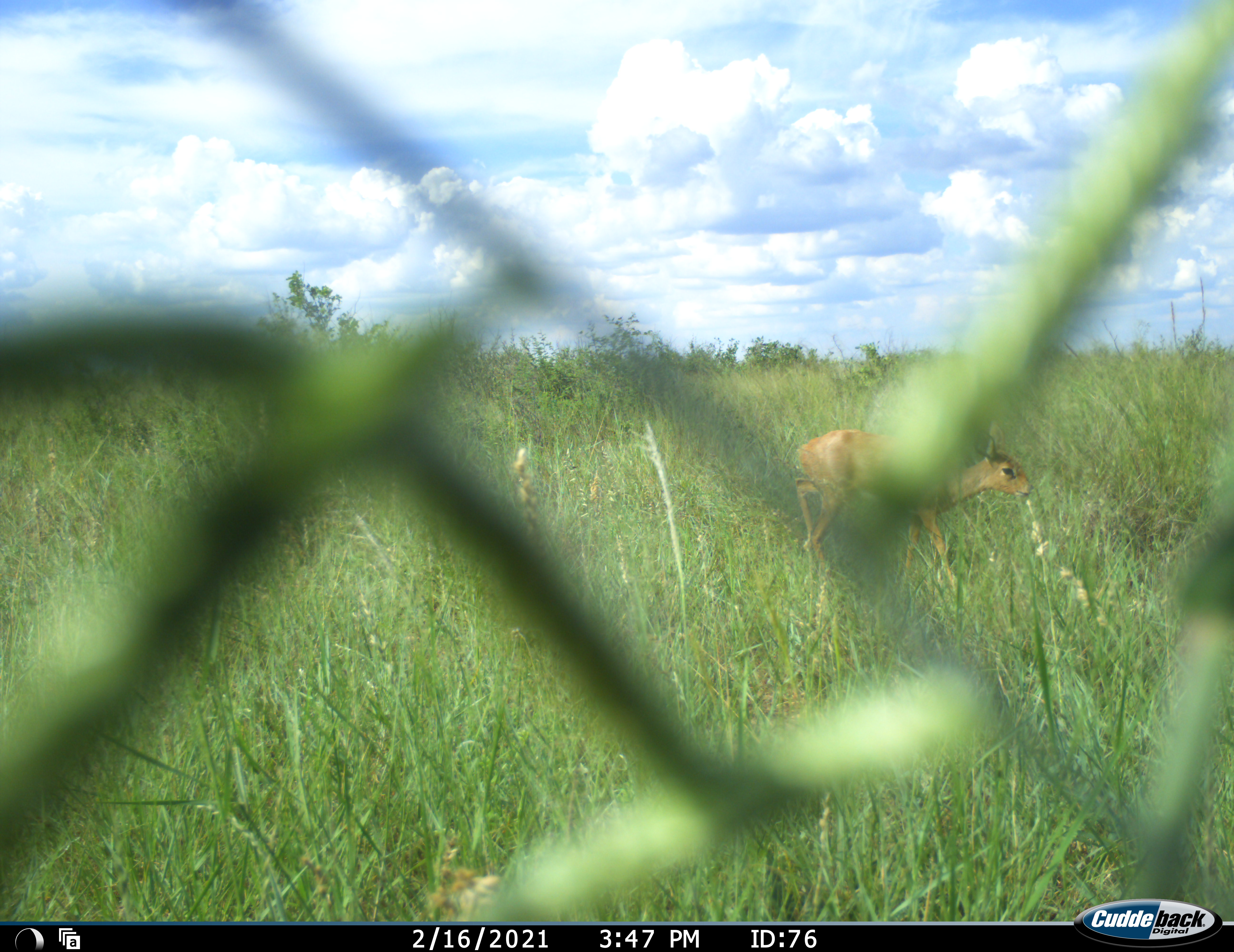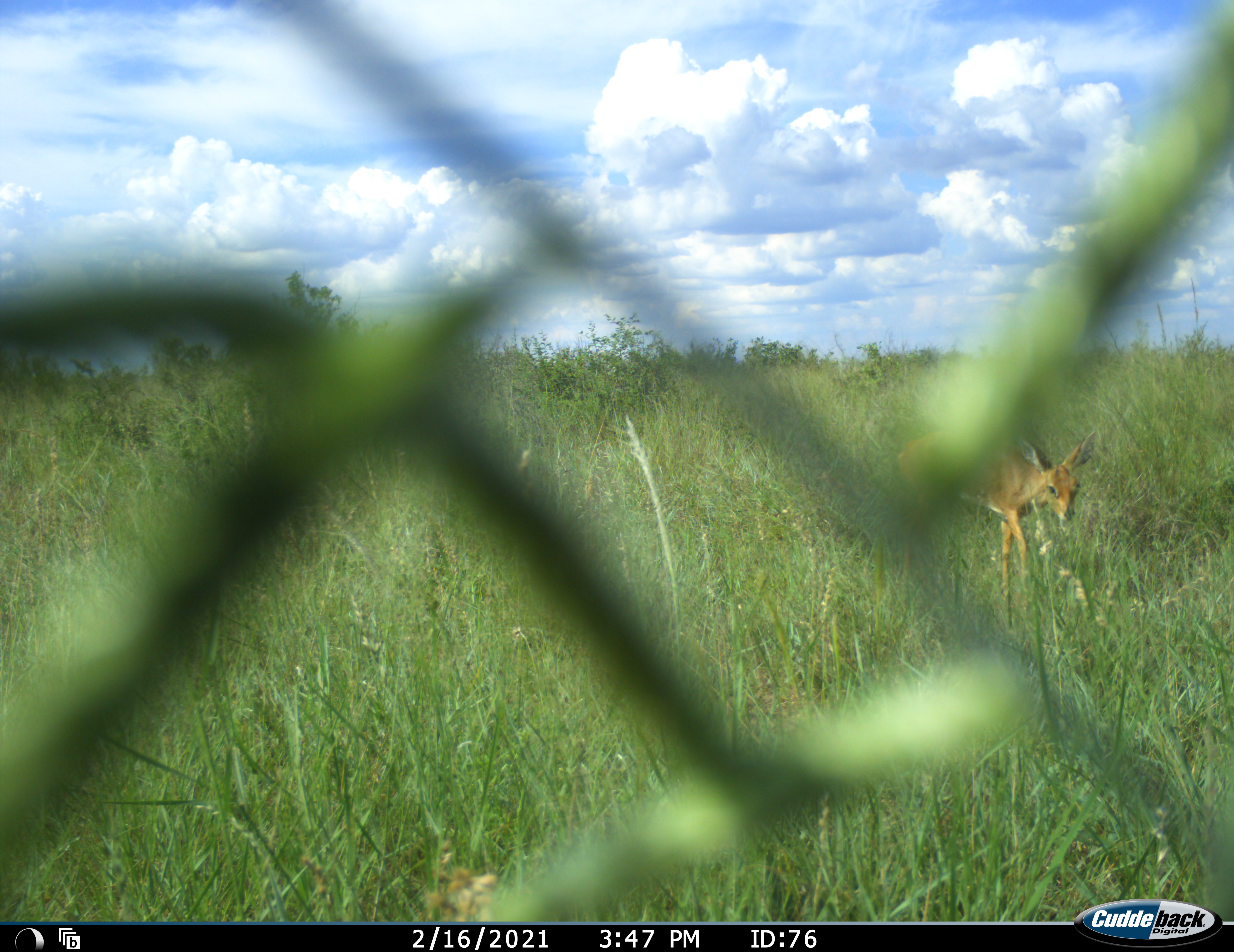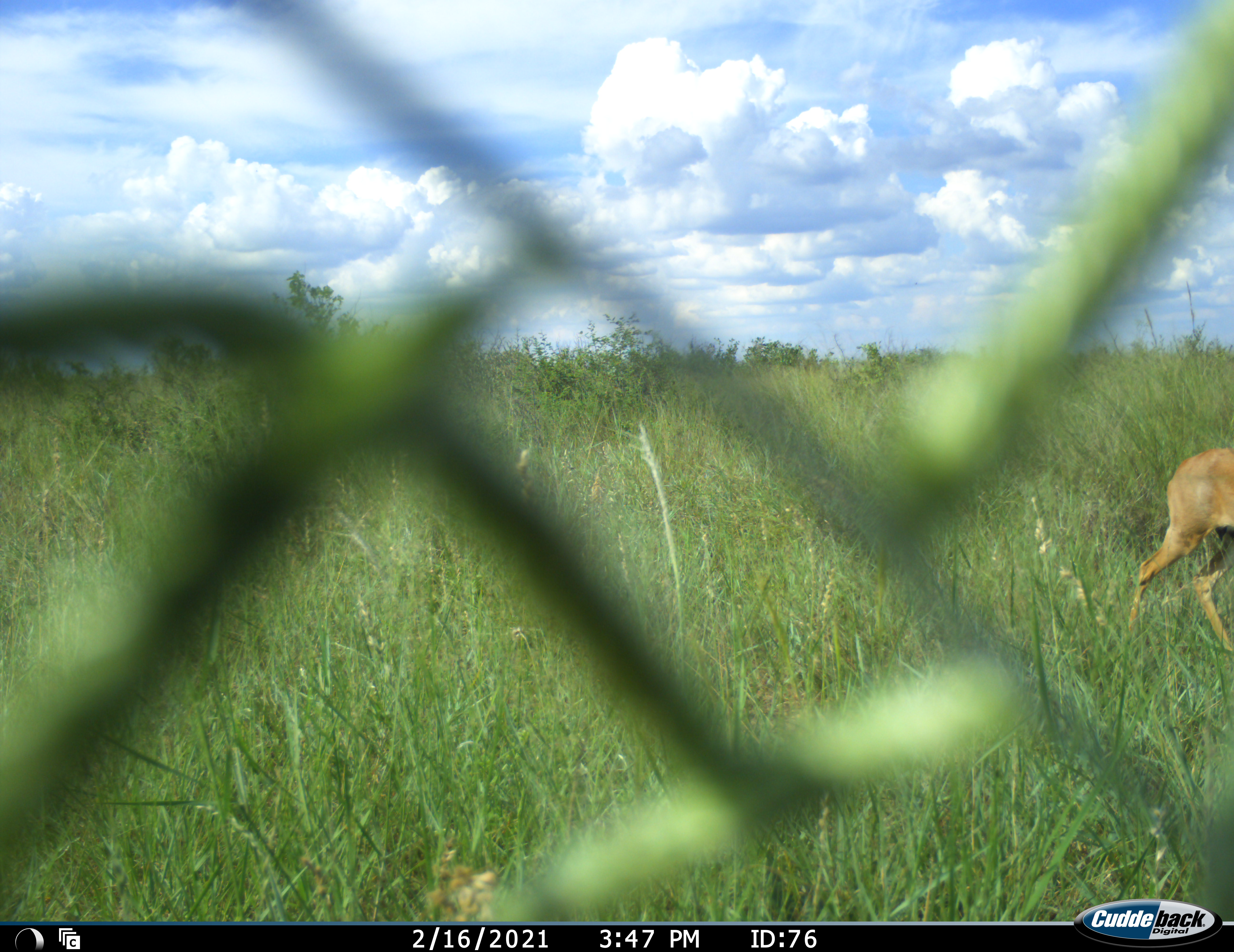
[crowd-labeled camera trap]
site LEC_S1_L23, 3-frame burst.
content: unidentified animal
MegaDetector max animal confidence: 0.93